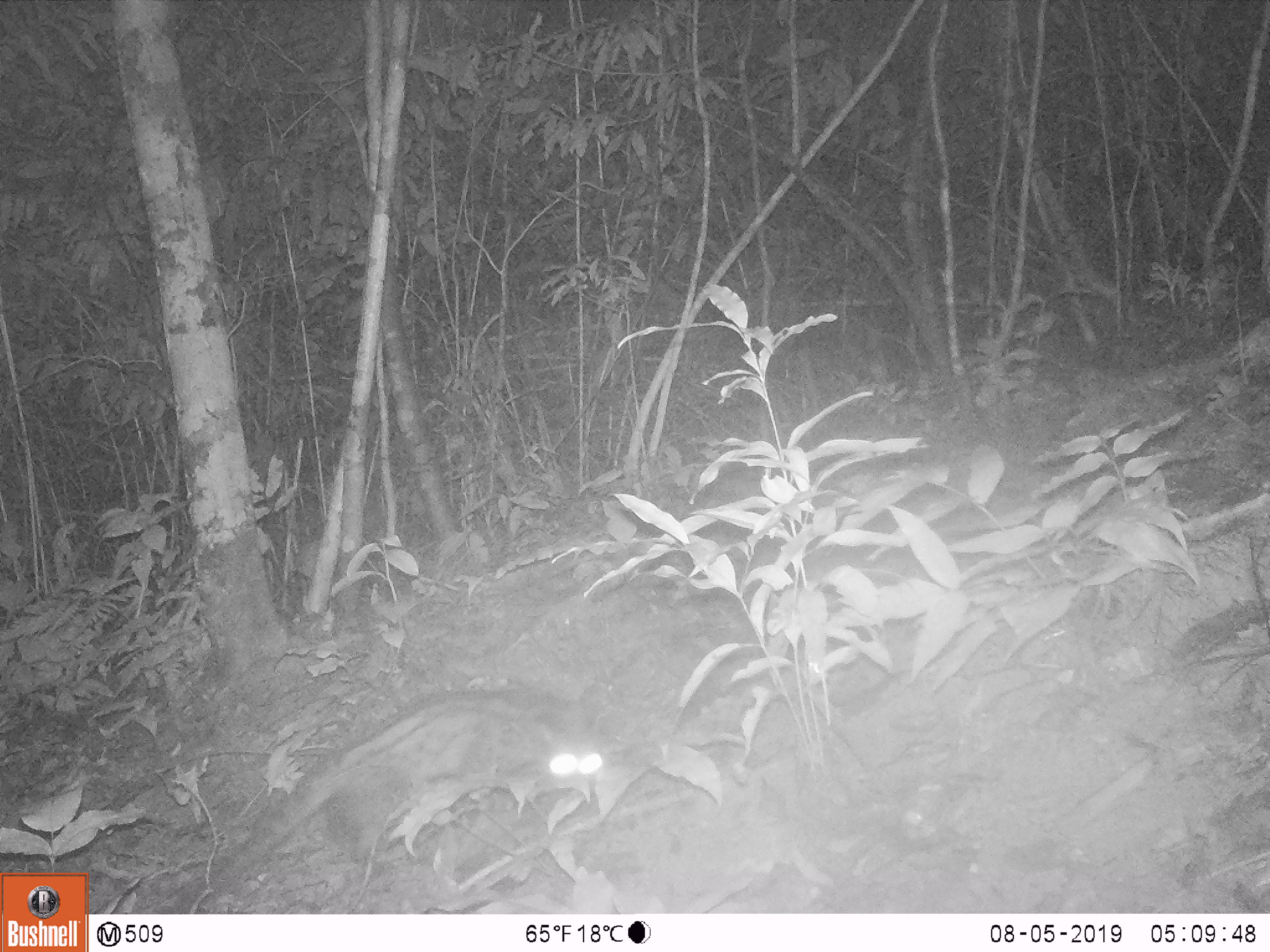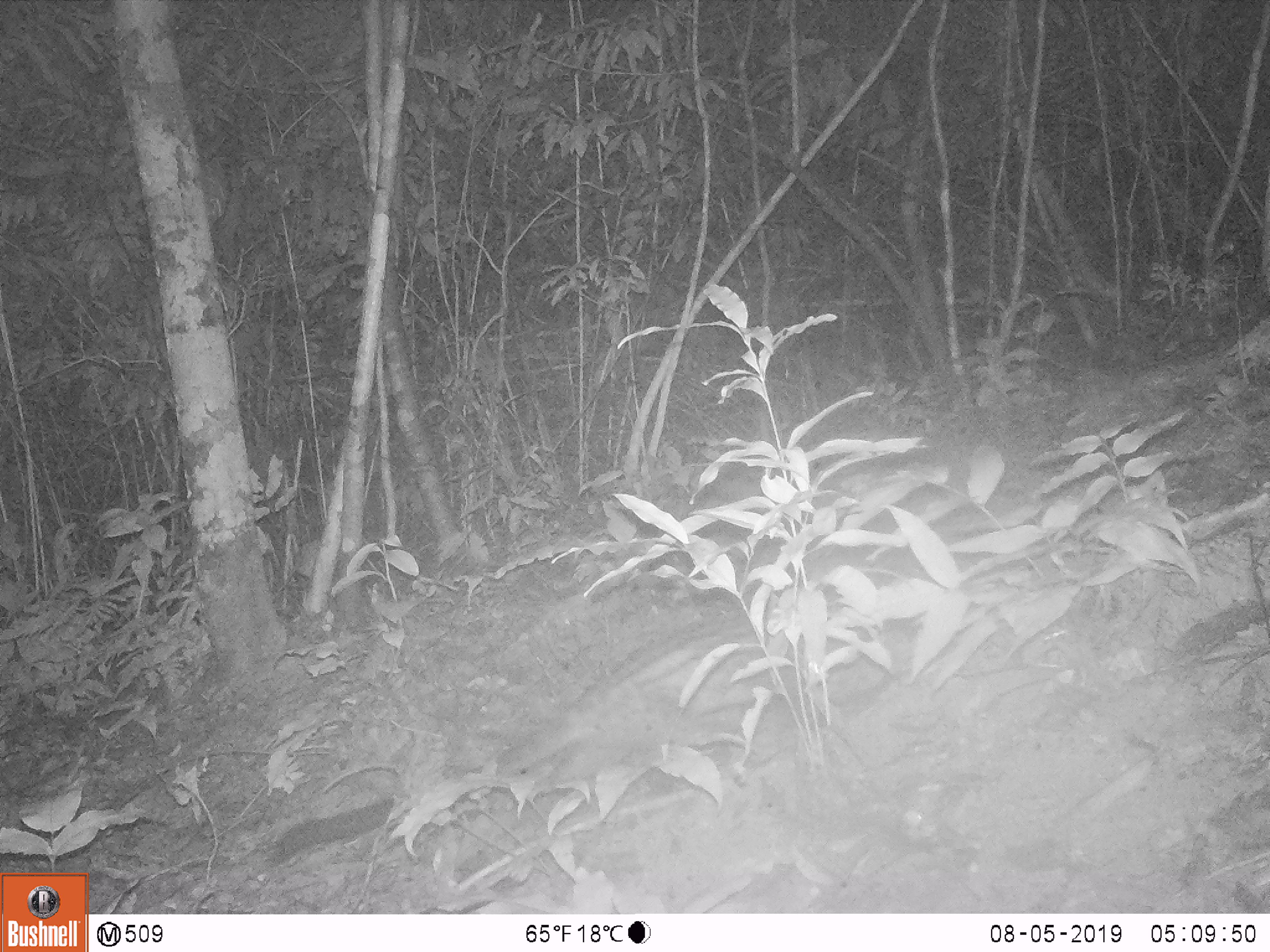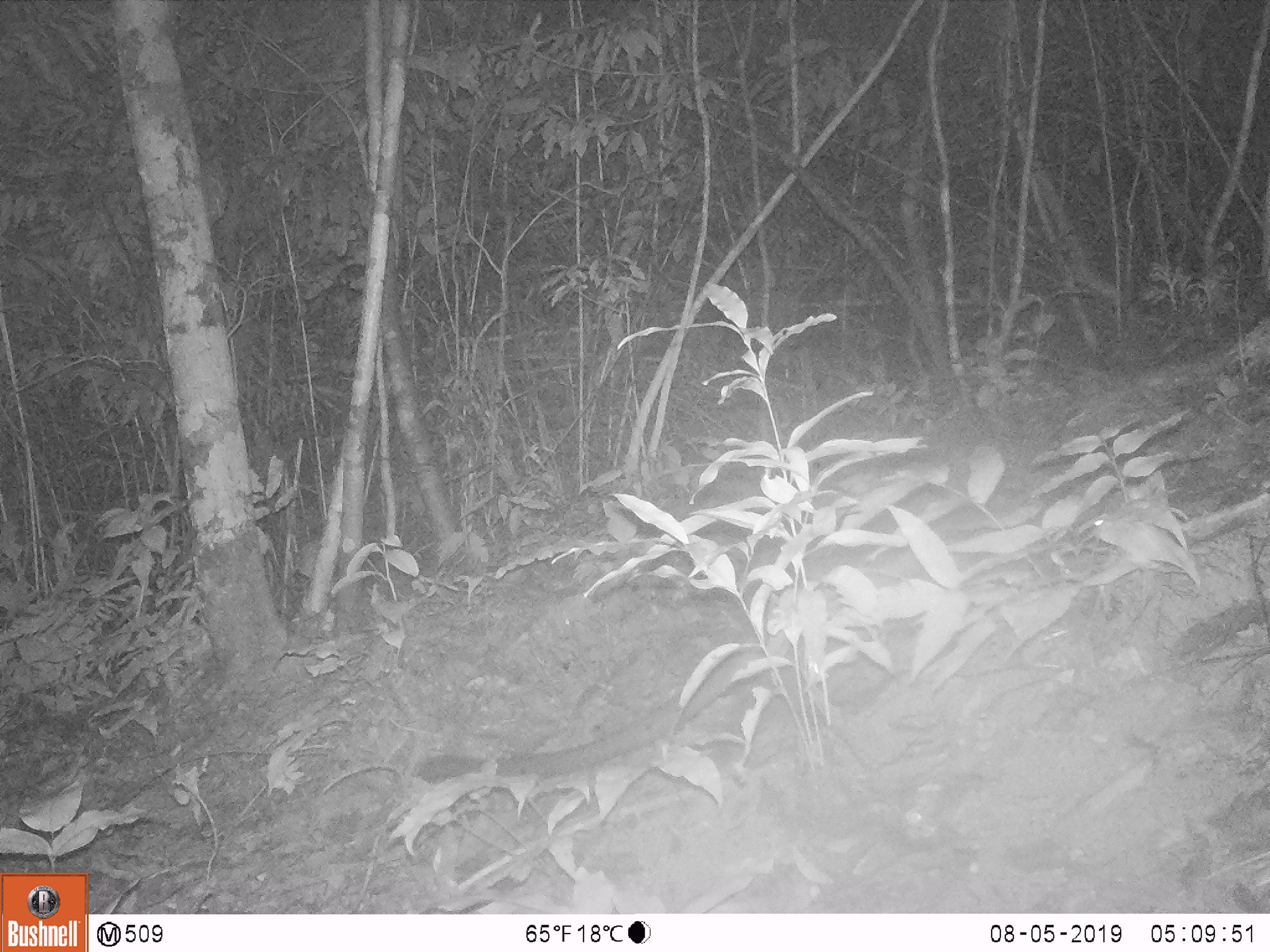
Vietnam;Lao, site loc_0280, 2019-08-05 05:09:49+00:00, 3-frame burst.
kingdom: Animalia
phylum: Chordata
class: Mammalia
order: Carnivora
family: Viverridae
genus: Paradoxurus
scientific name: Paradoxurus hermaphroditus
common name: common palm civet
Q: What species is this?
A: Common palm civet (Paradoxurus hermaphroditus).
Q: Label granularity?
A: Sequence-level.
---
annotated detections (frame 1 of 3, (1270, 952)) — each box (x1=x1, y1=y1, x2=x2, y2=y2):
common palm civet: (x1=189, y1=694, x2=609, y2=913)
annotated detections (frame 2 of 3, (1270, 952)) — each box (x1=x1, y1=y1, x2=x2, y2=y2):
common palm civet: (x1=267, y1=616, x2=906, y2=862)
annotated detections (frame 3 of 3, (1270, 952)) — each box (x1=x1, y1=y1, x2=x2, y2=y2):
common palm civet: (x1=410, y1=550, x2=950, y2=783)